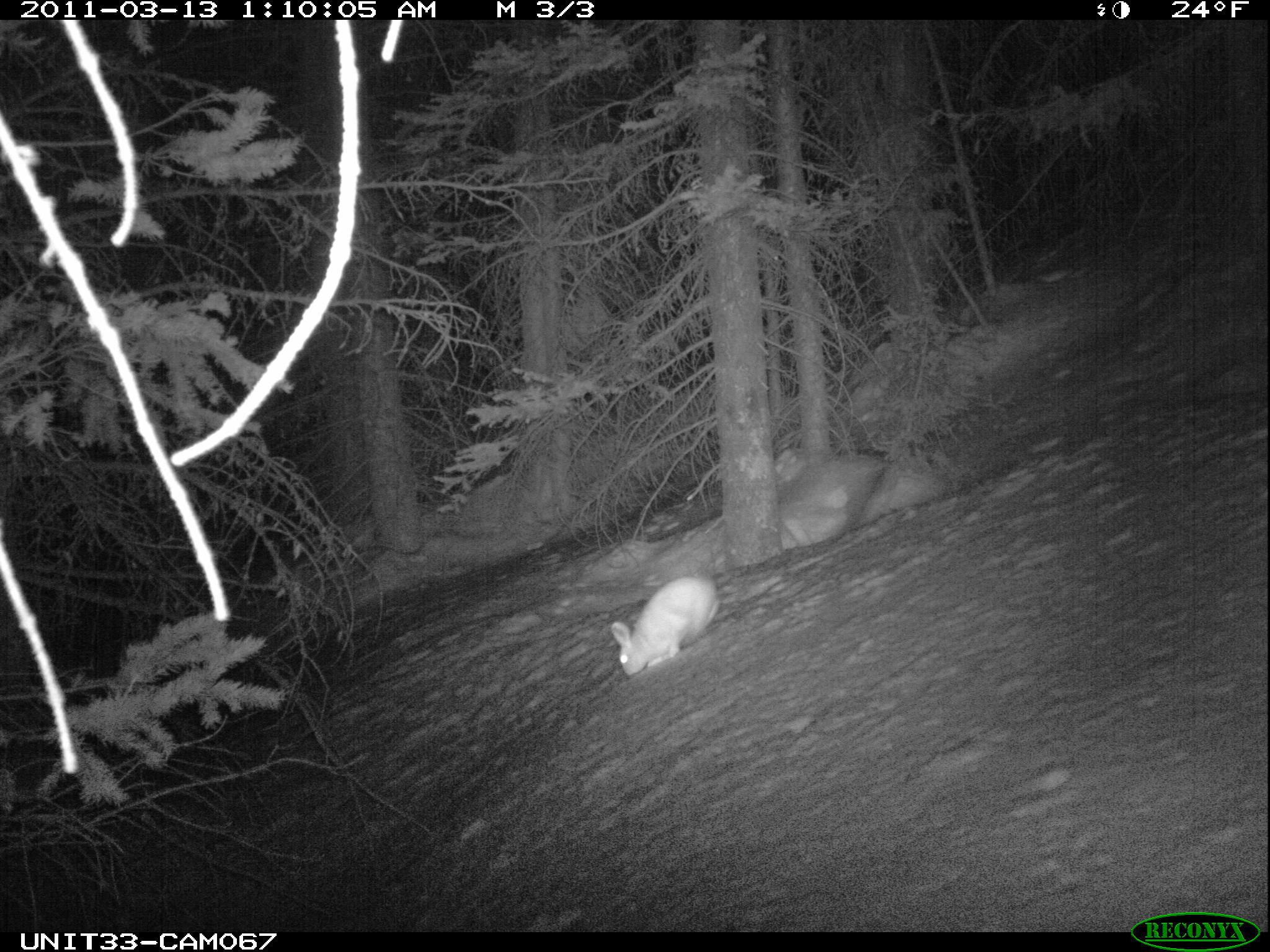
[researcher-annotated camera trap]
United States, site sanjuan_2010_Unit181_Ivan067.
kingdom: Animalia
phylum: Chordata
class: Mammalia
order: Lagomorpha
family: Leporidae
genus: Lepus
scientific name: Lepus americanus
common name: snowshoe hare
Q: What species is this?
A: Lepus americanus (snowshoe hare).